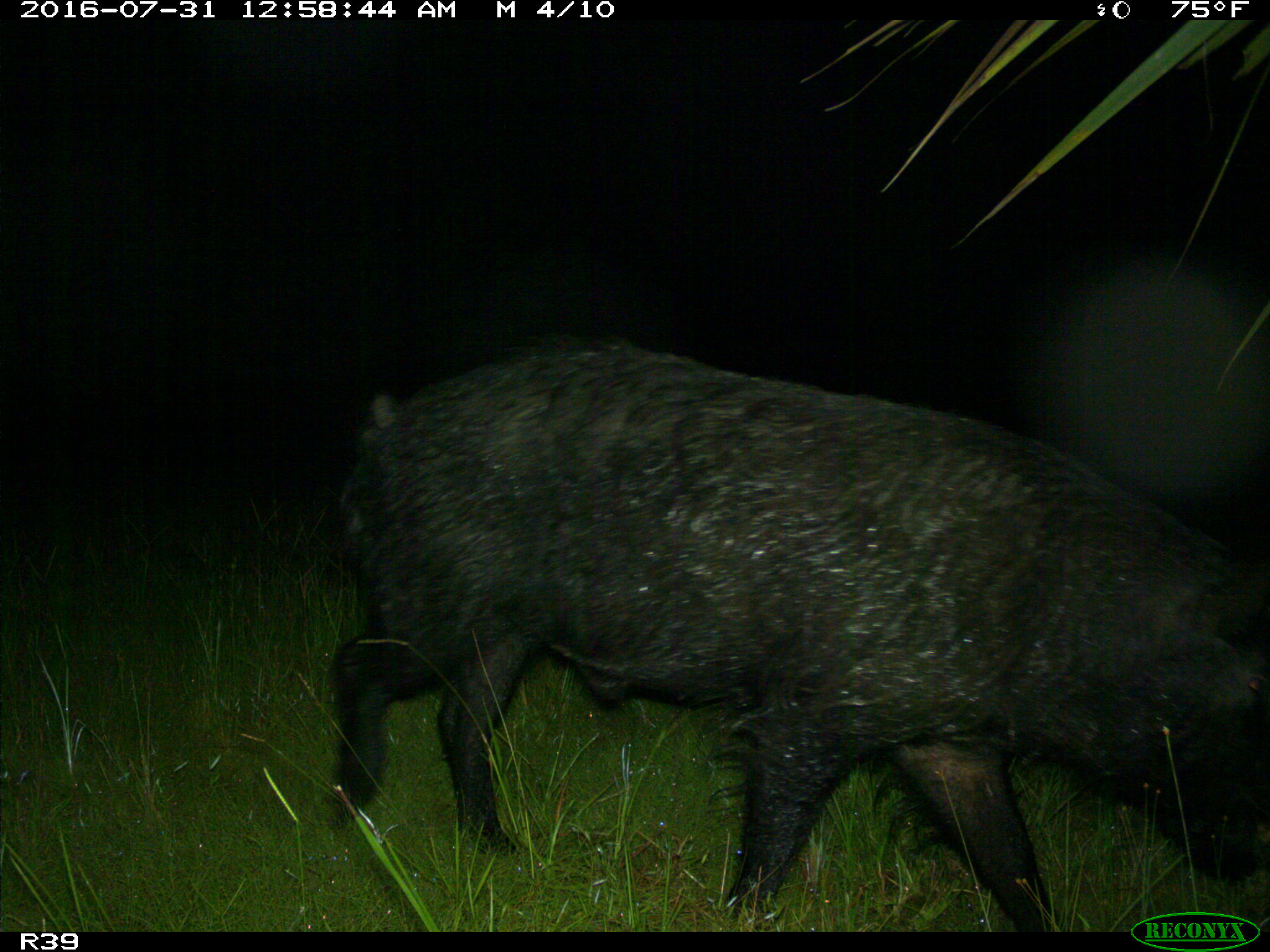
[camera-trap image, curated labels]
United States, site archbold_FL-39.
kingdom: Animalia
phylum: Chordata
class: Mammalia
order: Artiodactyla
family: Suidae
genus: Sus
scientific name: Sus scrofa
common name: wild boar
Sus scrofa (wild boar).